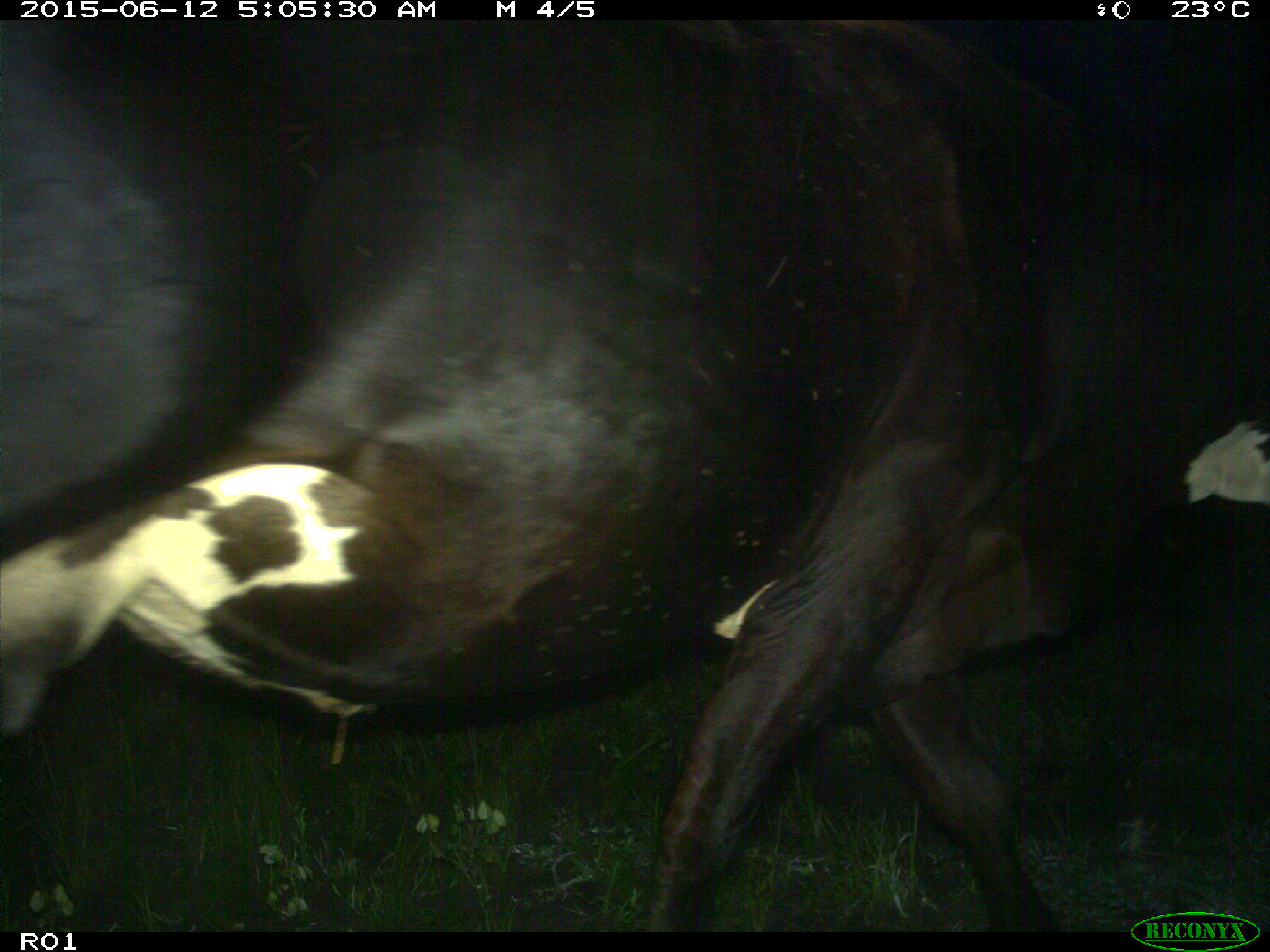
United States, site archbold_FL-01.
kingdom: Animalia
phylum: Chordata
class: Mammalia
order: Artiodactyla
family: Bovidae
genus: Bos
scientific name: Bos taurus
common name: domestic cow